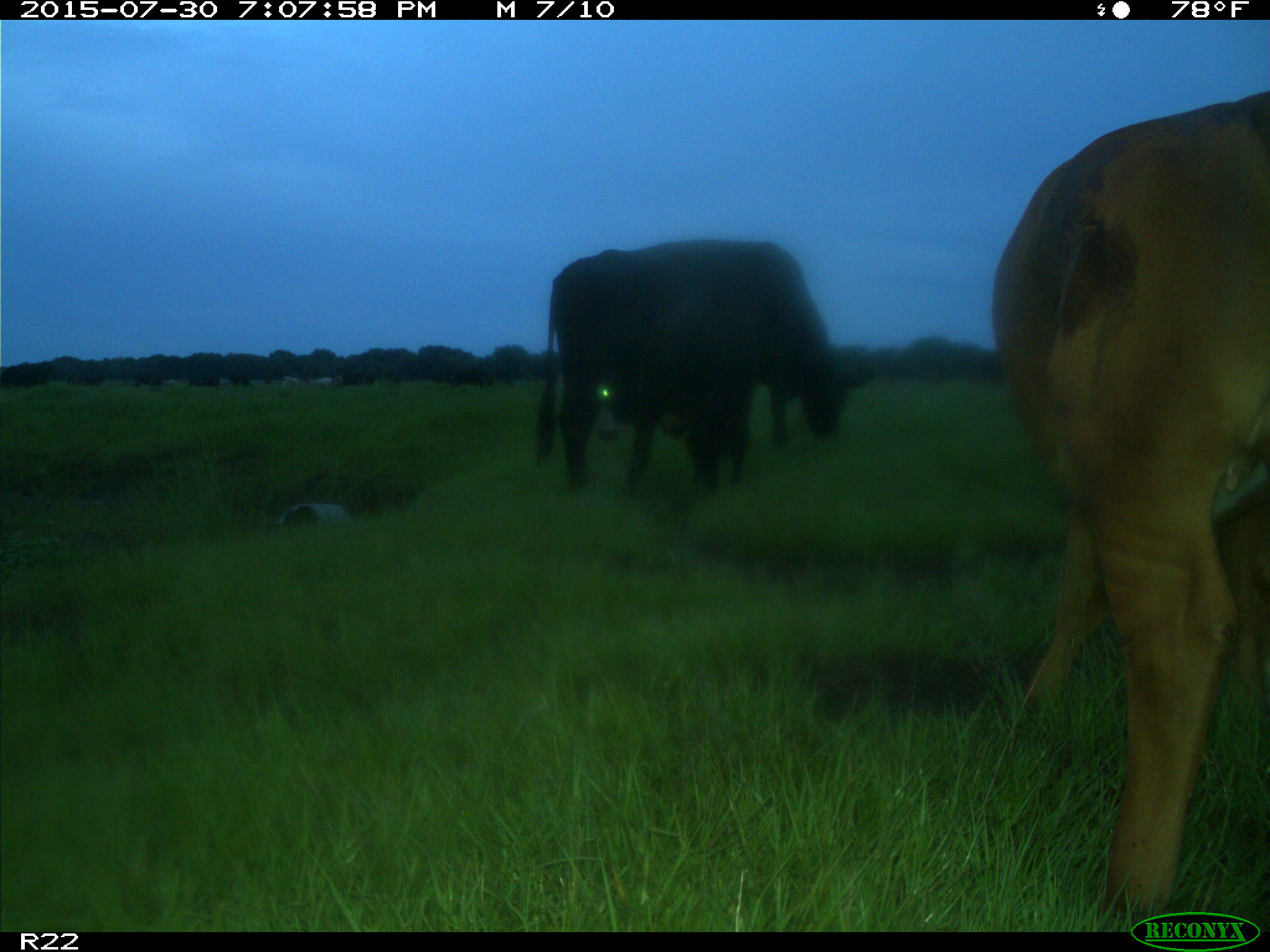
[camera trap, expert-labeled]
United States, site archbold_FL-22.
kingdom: Animalia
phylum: Chordata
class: Mammalia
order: Artiodactyla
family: Bovidae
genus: Bos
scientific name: Bos taurus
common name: domestic cow